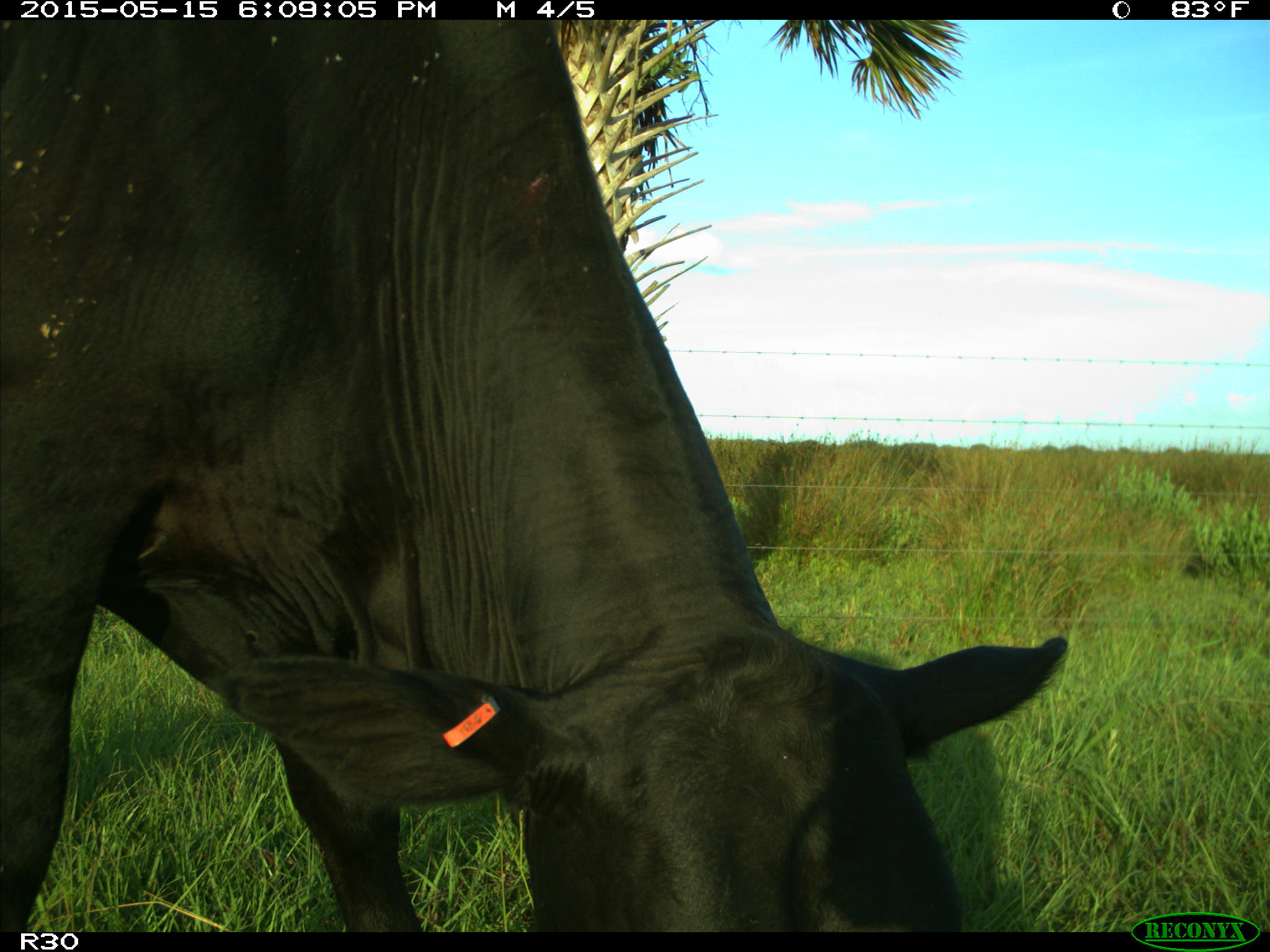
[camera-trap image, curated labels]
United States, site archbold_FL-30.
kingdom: Animalia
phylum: Chordata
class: Mammalia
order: Artiodactyla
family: Bovidae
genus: Bos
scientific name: Bos taurus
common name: domestic cow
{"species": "Bos taurus (domestic cow)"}